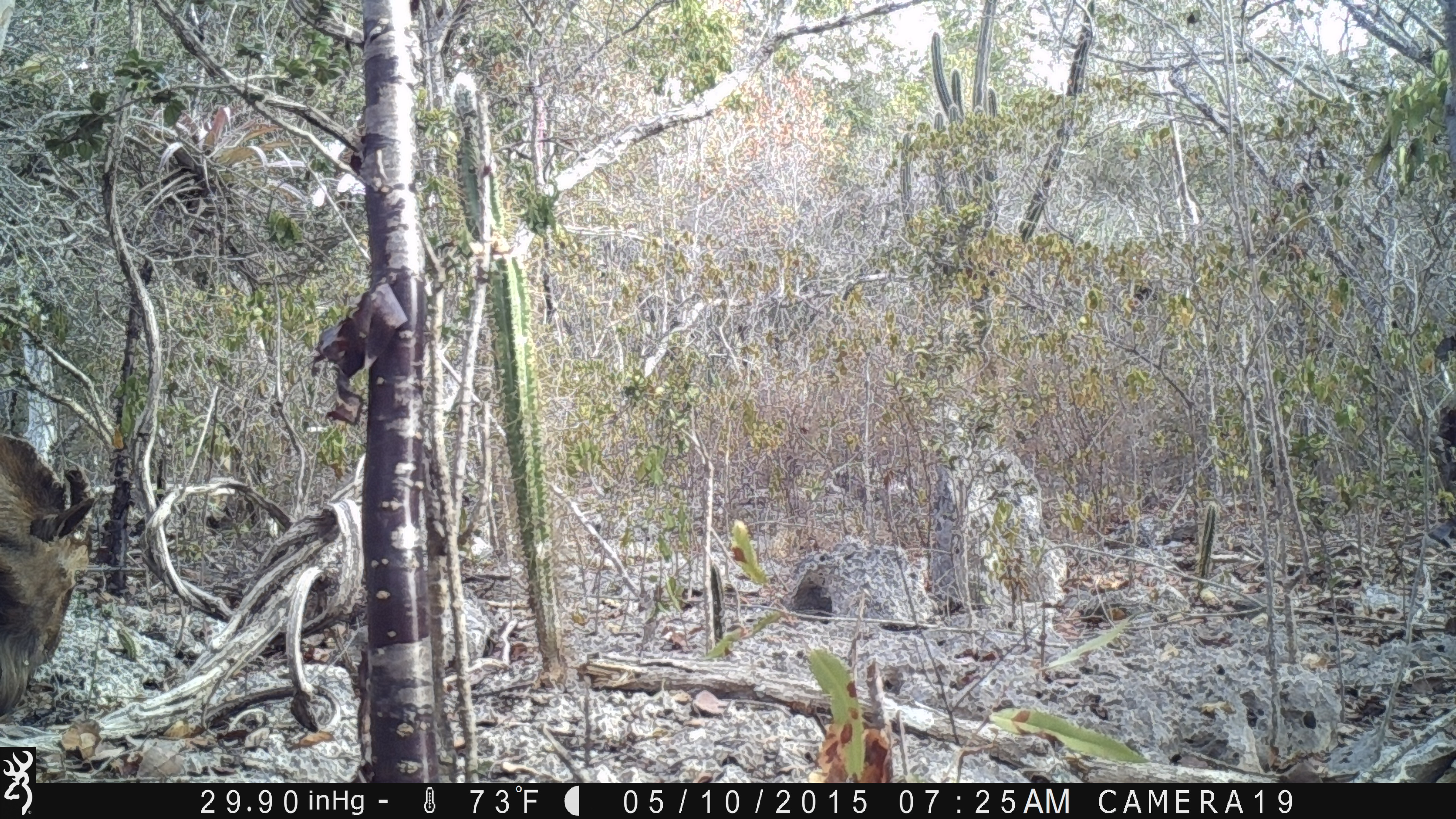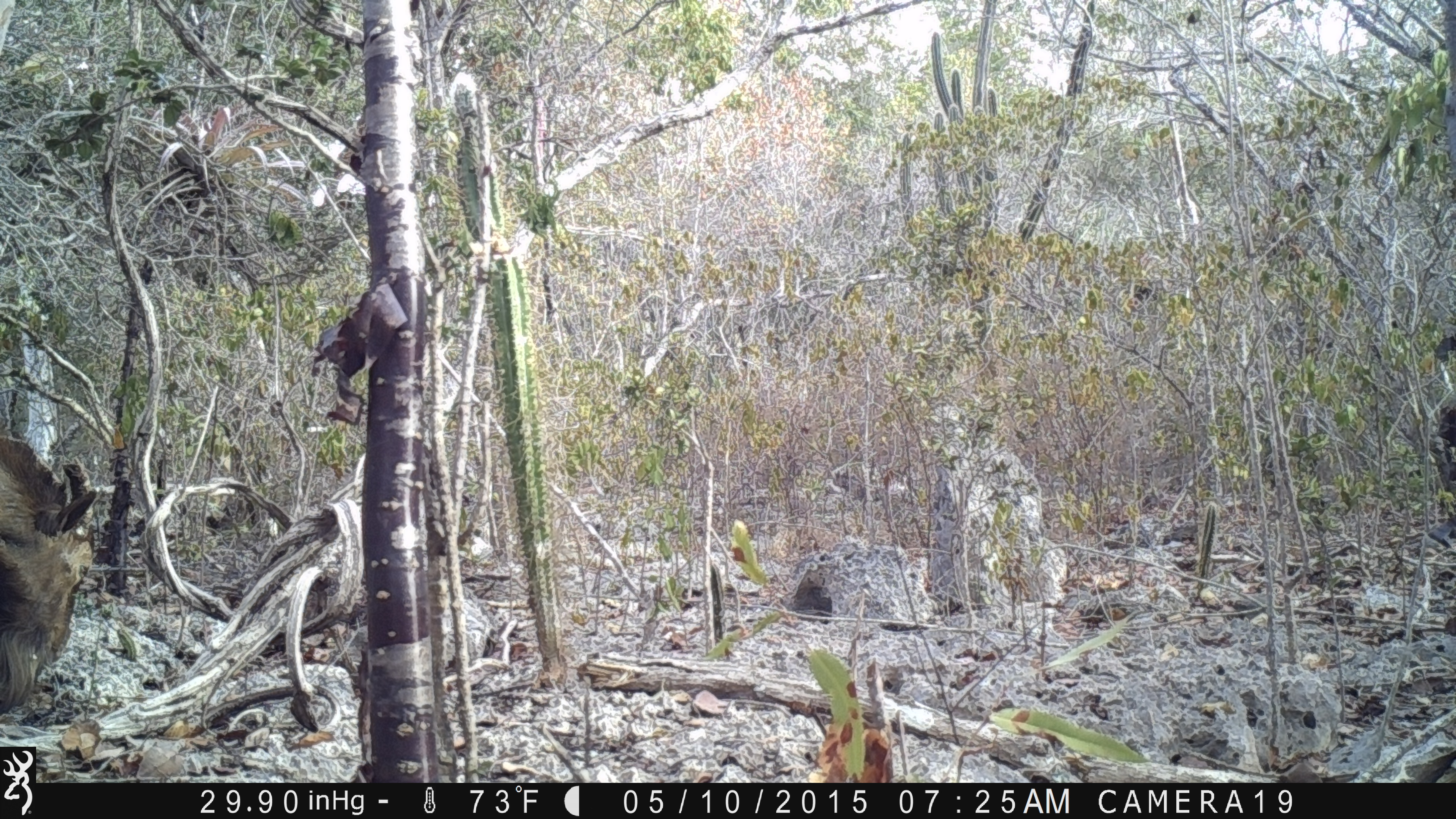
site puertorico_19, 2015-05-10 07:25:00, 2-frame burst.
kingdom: Animalia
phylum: Chordata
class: Mammalia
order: Artiodactyla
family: Bovidae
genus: Capra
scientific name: Capra hircus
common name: goat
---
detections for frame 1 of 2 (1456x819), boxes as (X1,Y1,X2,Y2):
goat: (0,423,97,731)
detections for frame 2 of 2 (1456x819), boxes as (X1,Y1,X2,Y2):
goat: (0,421,101,726)